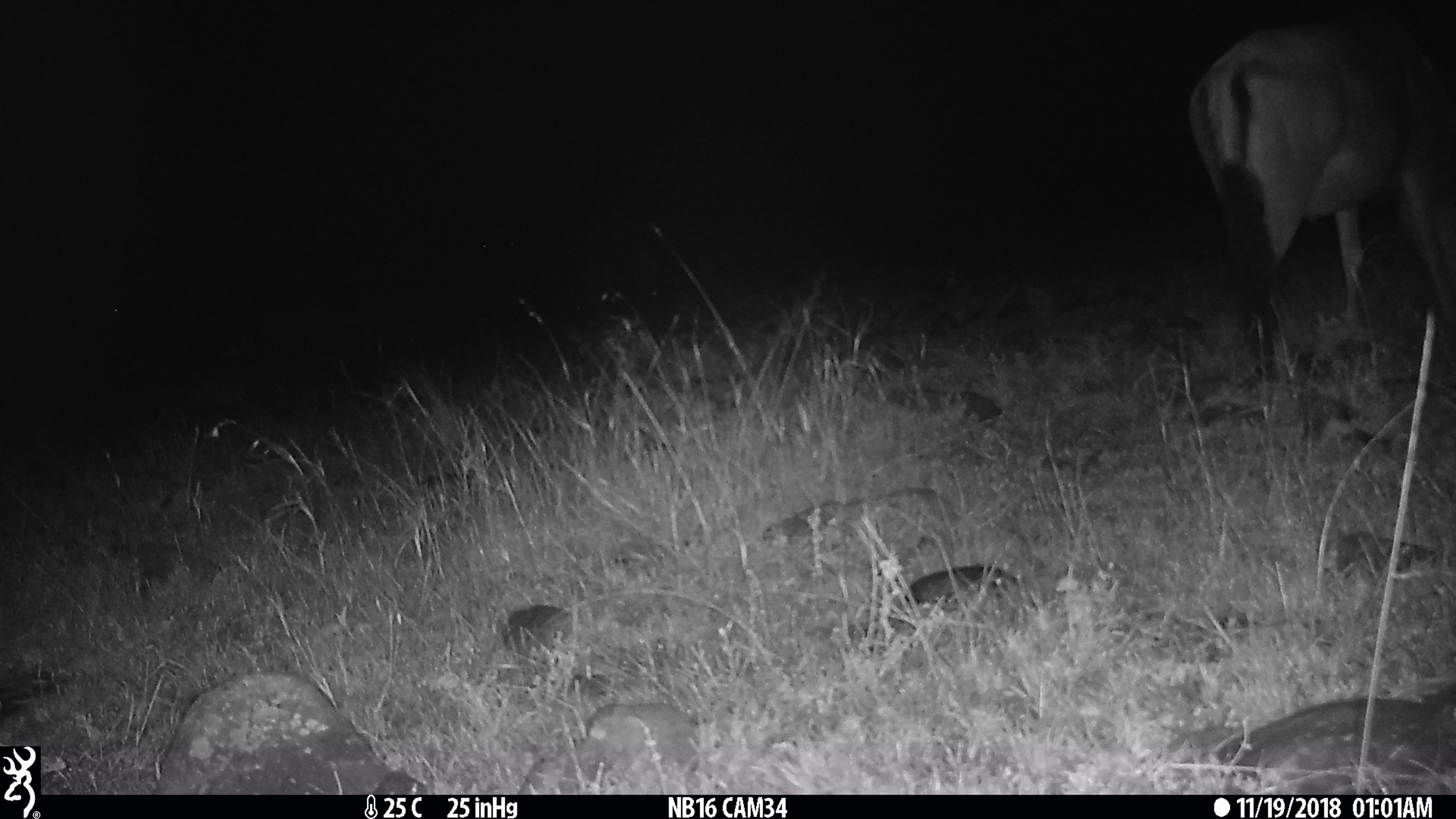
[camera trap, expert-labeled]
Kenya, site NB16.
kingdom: Animalia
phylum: Chordata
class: Mammalia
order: Artiodactyla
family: Bovidae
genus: Connochaetes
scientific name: Connochaetes taurinus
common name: blue wildebeest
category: wildebeest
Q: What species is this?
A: Wildebeest (blue wildebeest) (Connochaetes taurinus).